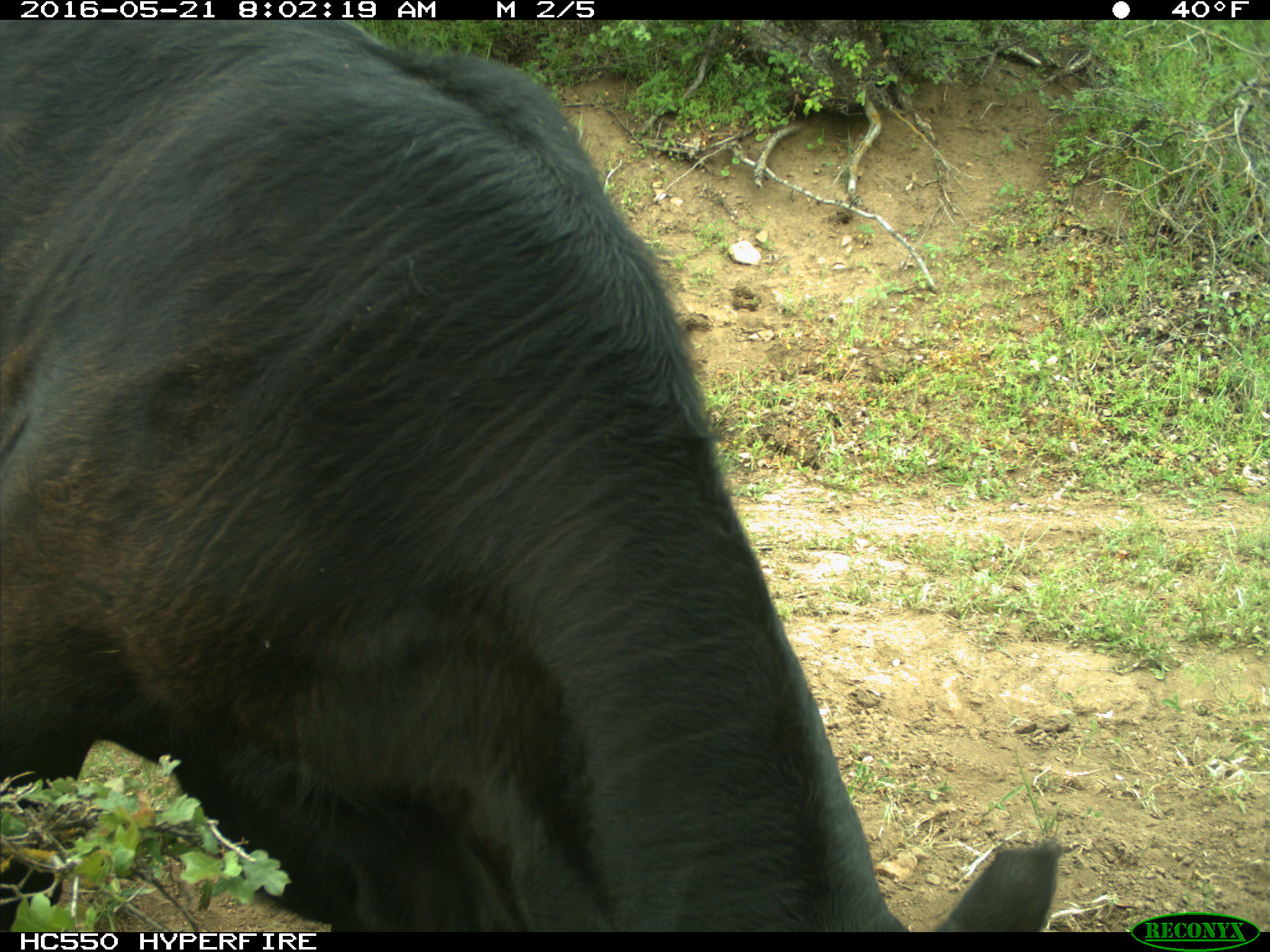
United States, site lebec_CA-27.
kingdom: Animalia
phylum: Chordata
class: Mammalia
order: Artiodactyla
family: Bovidae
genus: Bos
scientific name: Bos taurus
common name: domestic cow